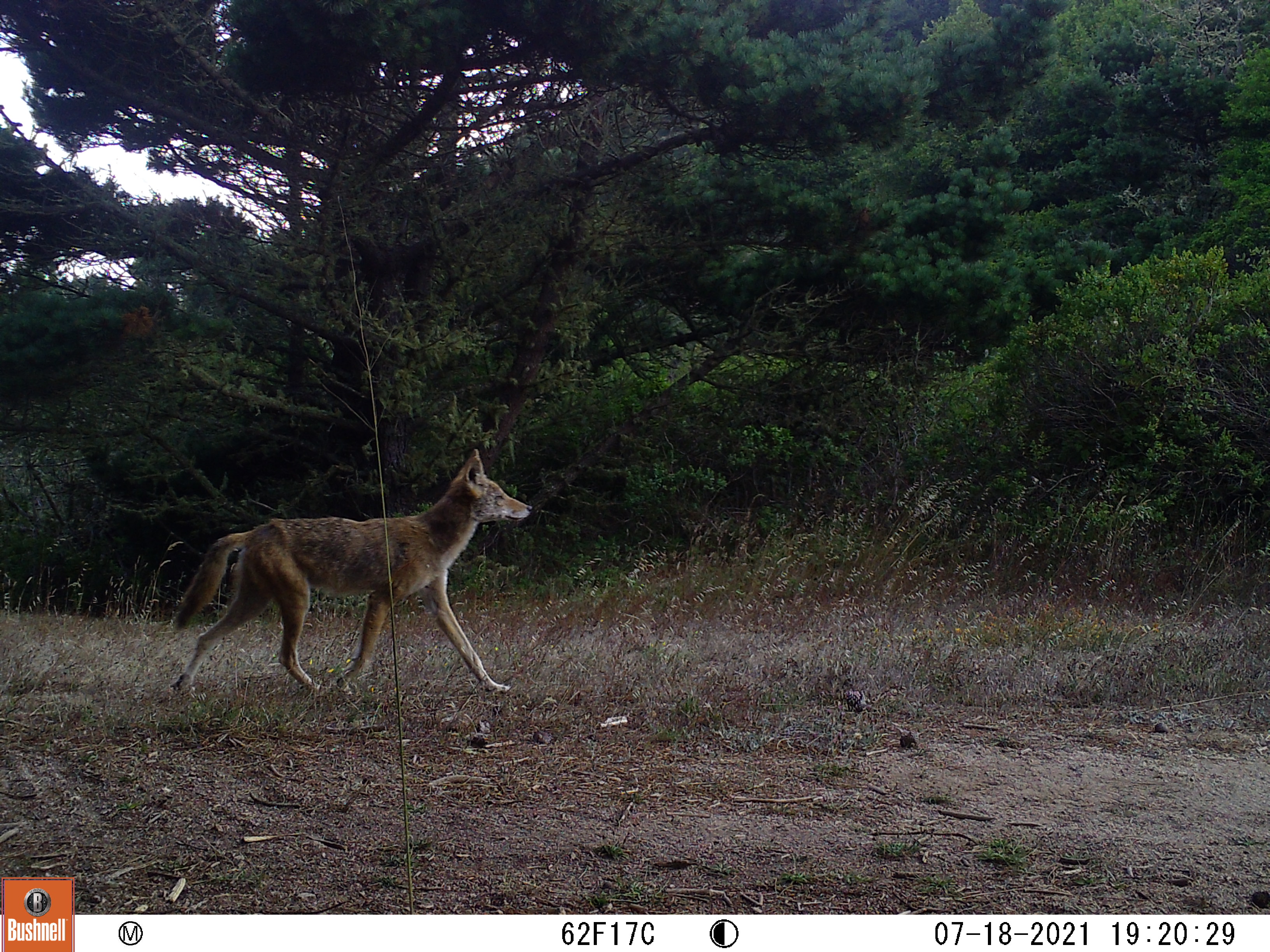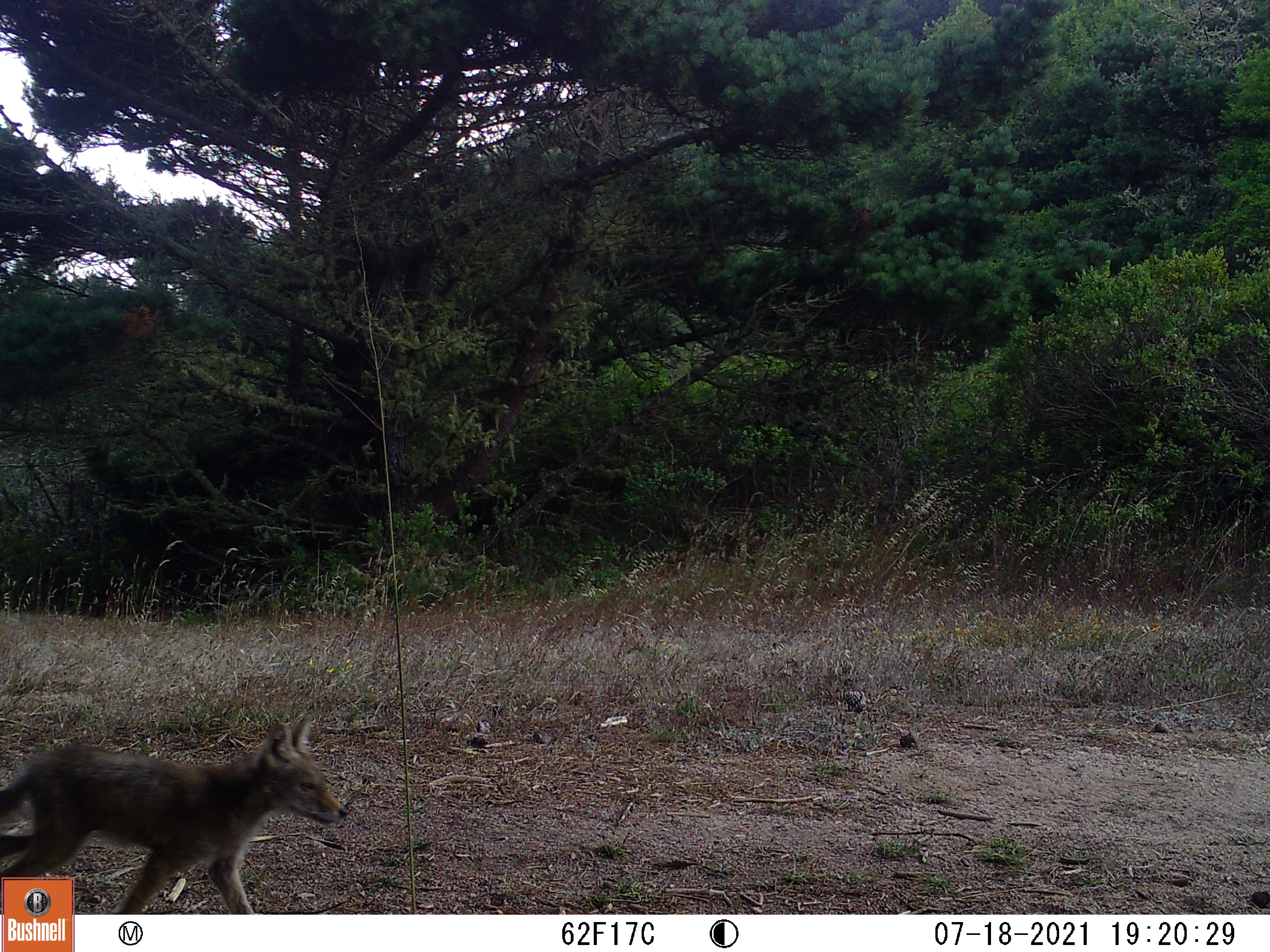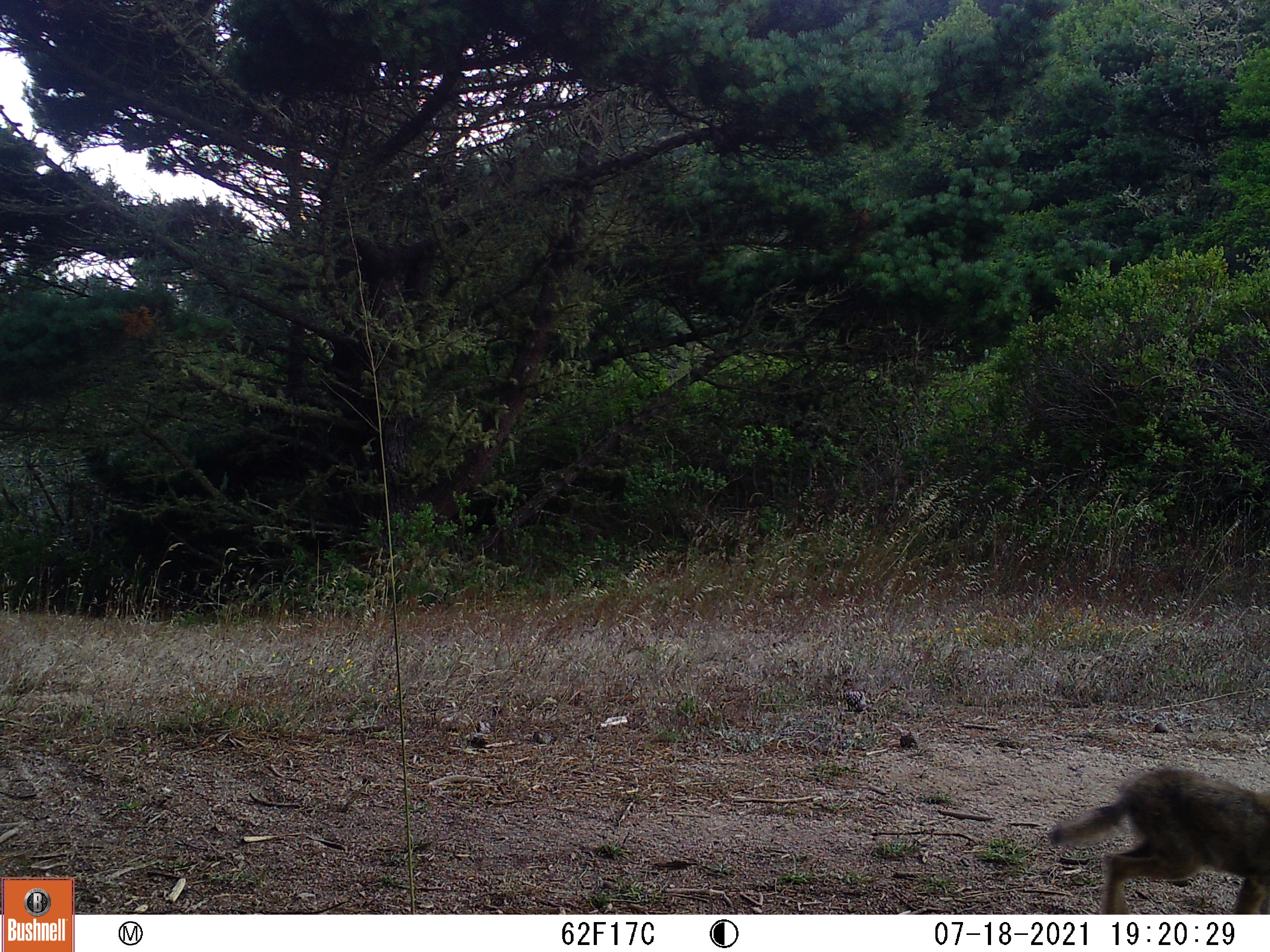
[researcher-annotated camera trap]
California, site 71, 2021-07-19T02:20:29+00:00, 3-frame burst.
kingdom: Animalia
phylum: Chordata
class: Mammalia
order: Carnivora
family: Canidae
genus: Canis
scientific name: Canis latrans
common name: coyote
Coyote (Canis latrans).